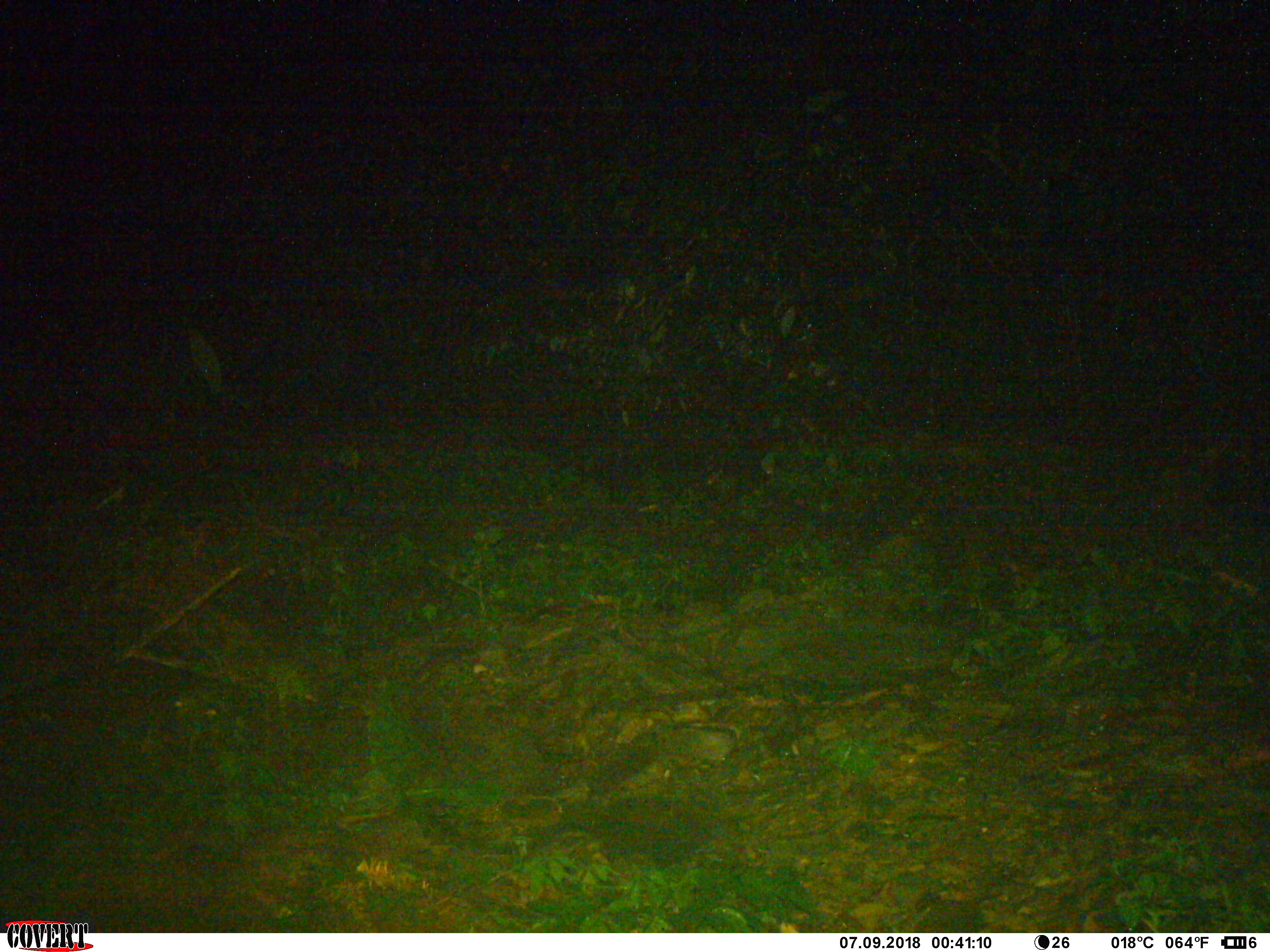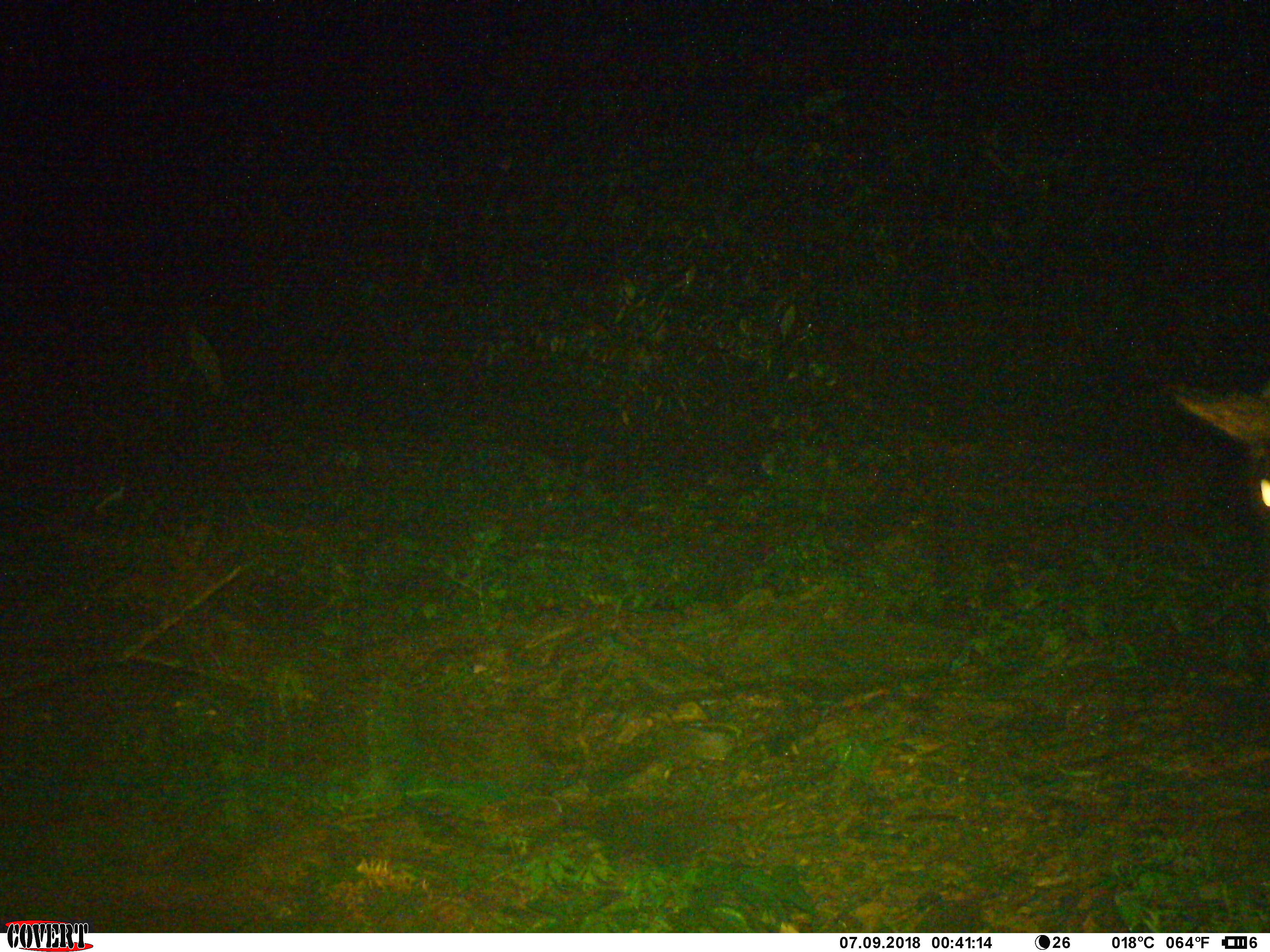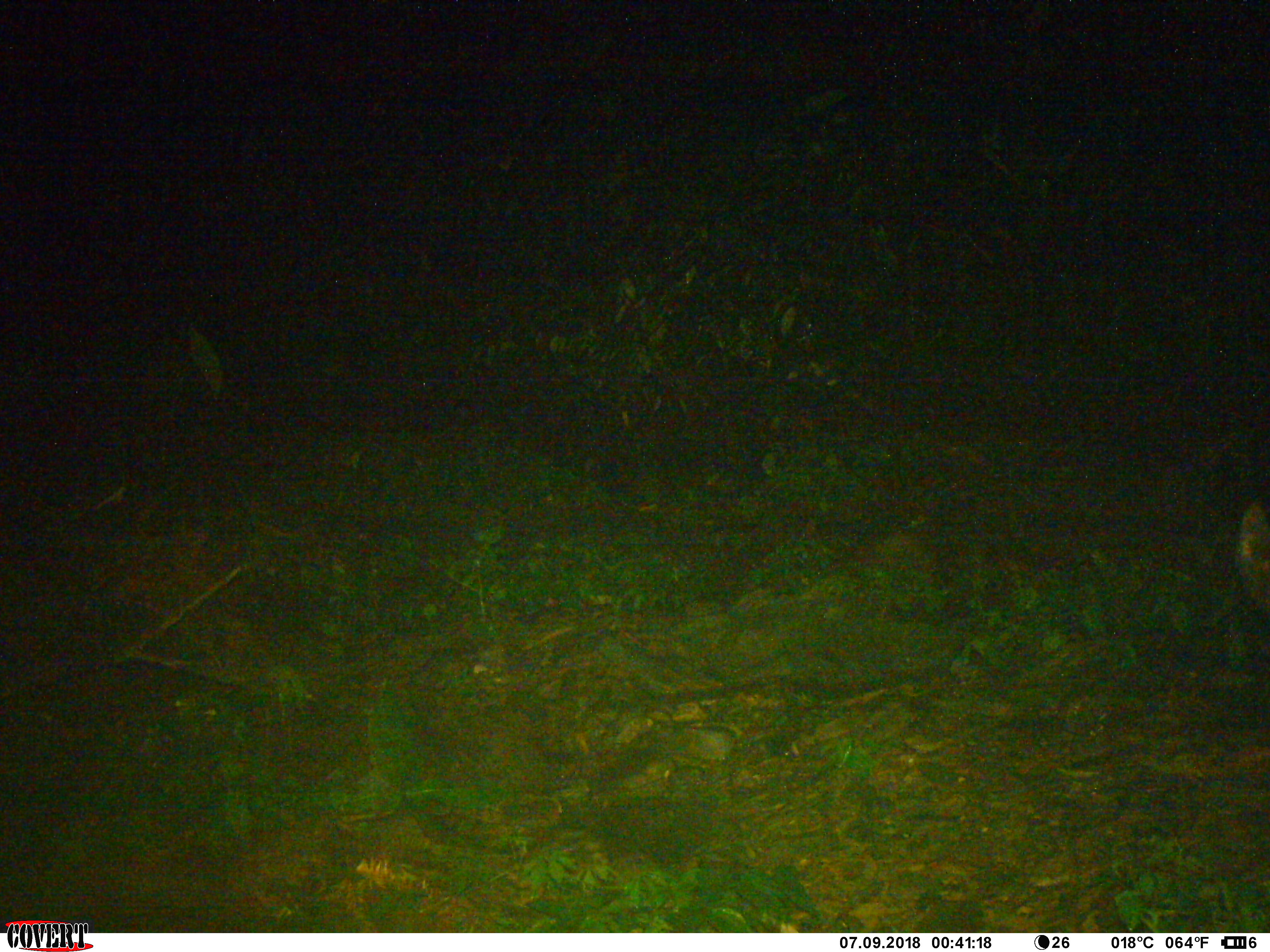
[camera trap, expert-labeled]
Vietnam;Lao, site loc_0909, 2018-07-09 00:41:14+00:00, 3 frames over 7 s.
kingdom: Animalia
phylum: Chordata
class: Mammalia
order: Artiodactyla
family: Bovidae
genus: Capricornis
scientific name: Capricornis sumatraensis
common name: chinese serow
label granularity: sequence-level